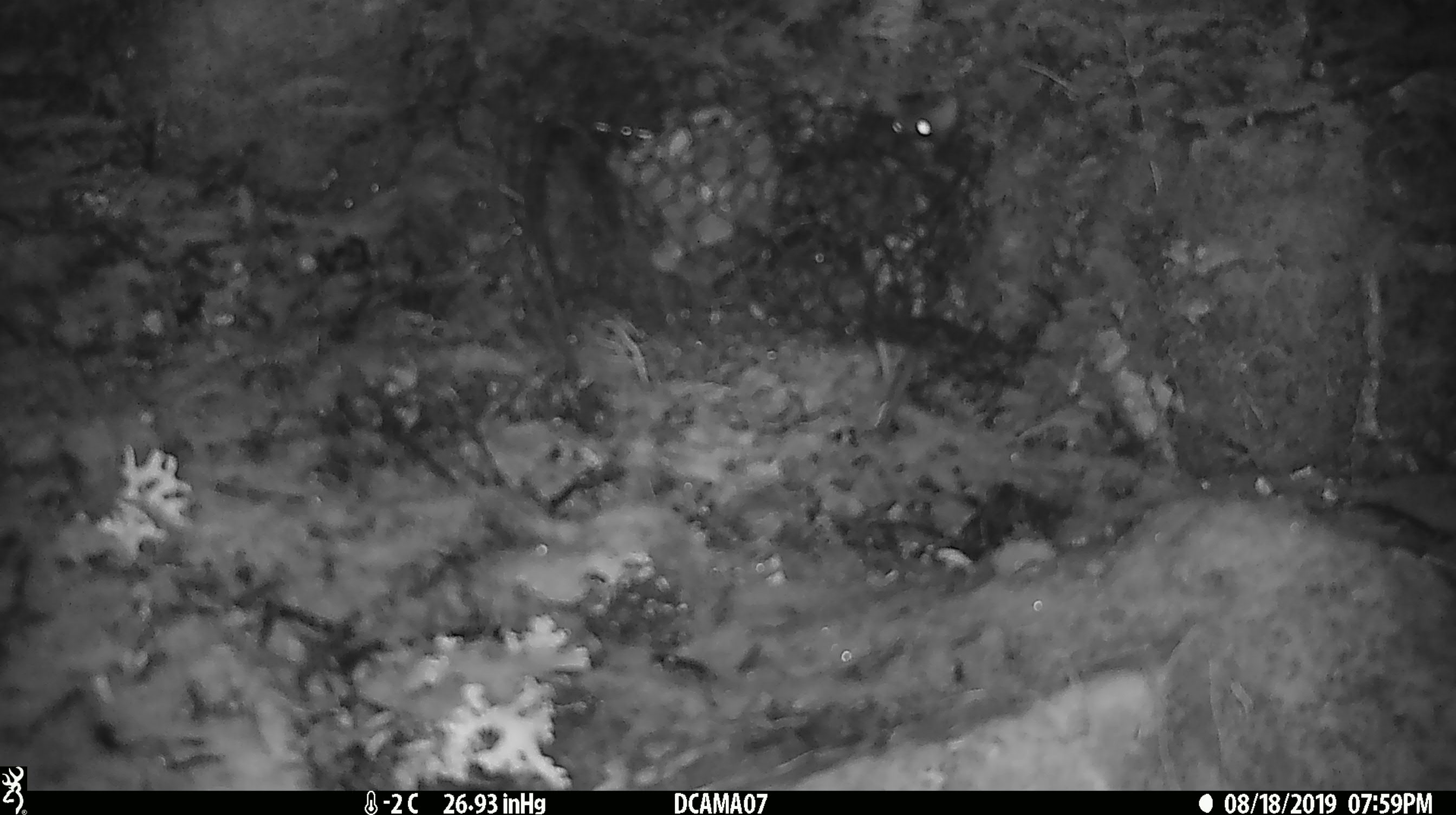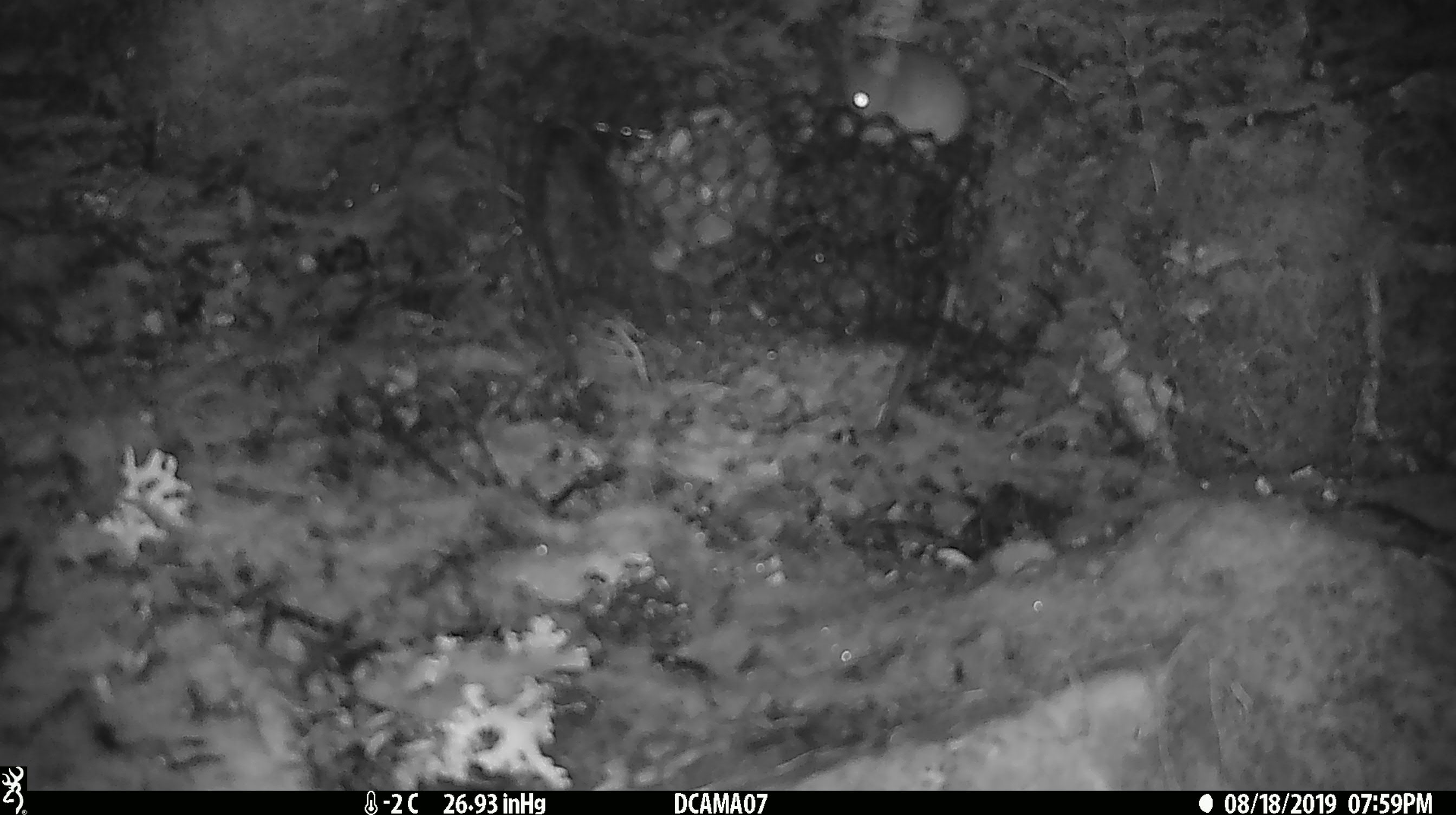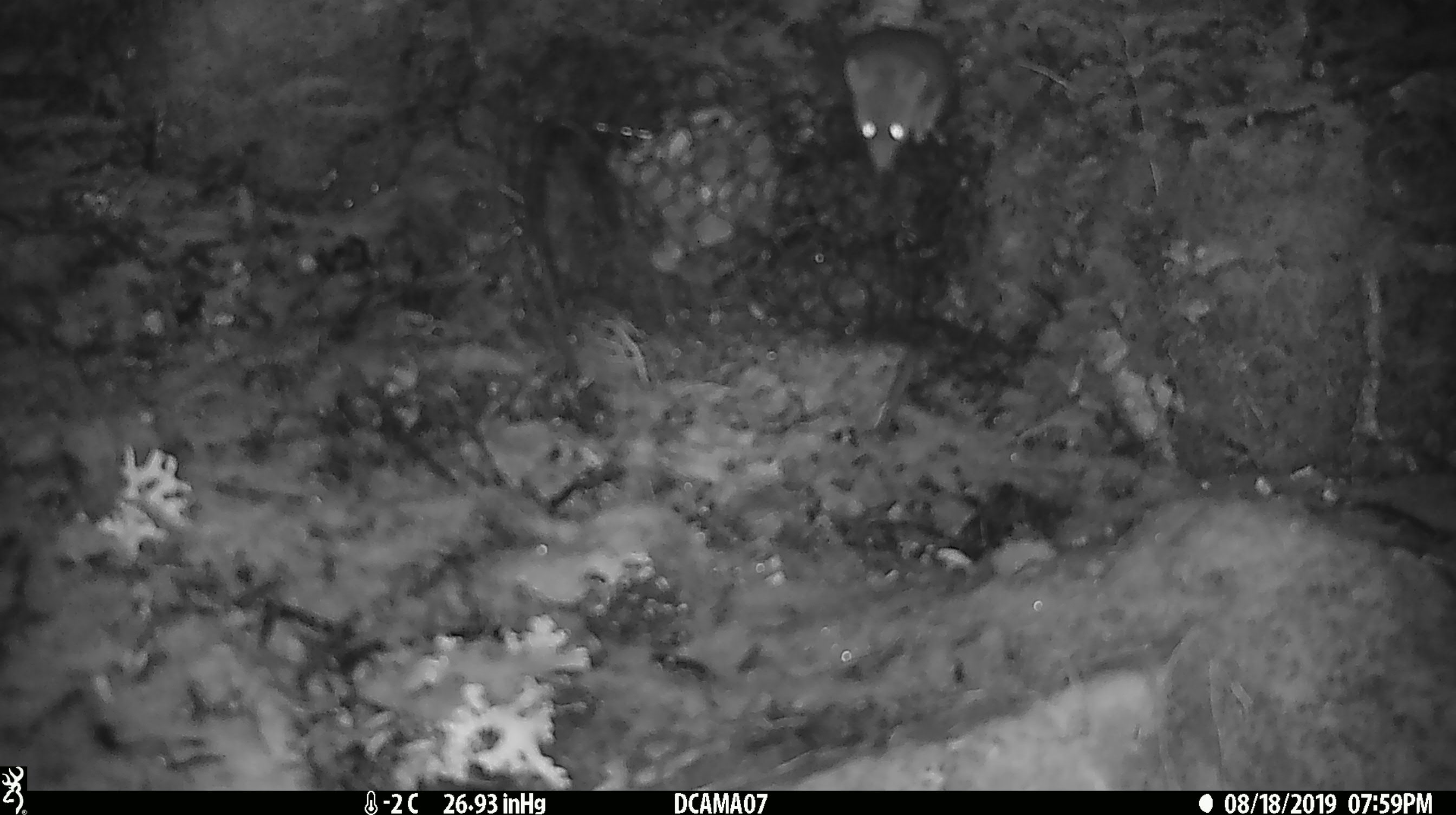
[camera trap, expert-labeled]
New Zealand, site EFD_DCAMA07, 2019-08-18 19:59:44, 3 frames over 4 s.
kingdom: Animalia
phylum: Chordata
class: Mammalia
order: Rodentia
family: Muridae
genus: Mus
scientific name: Mus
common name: mouse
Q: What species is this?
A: Mouse (Mus).